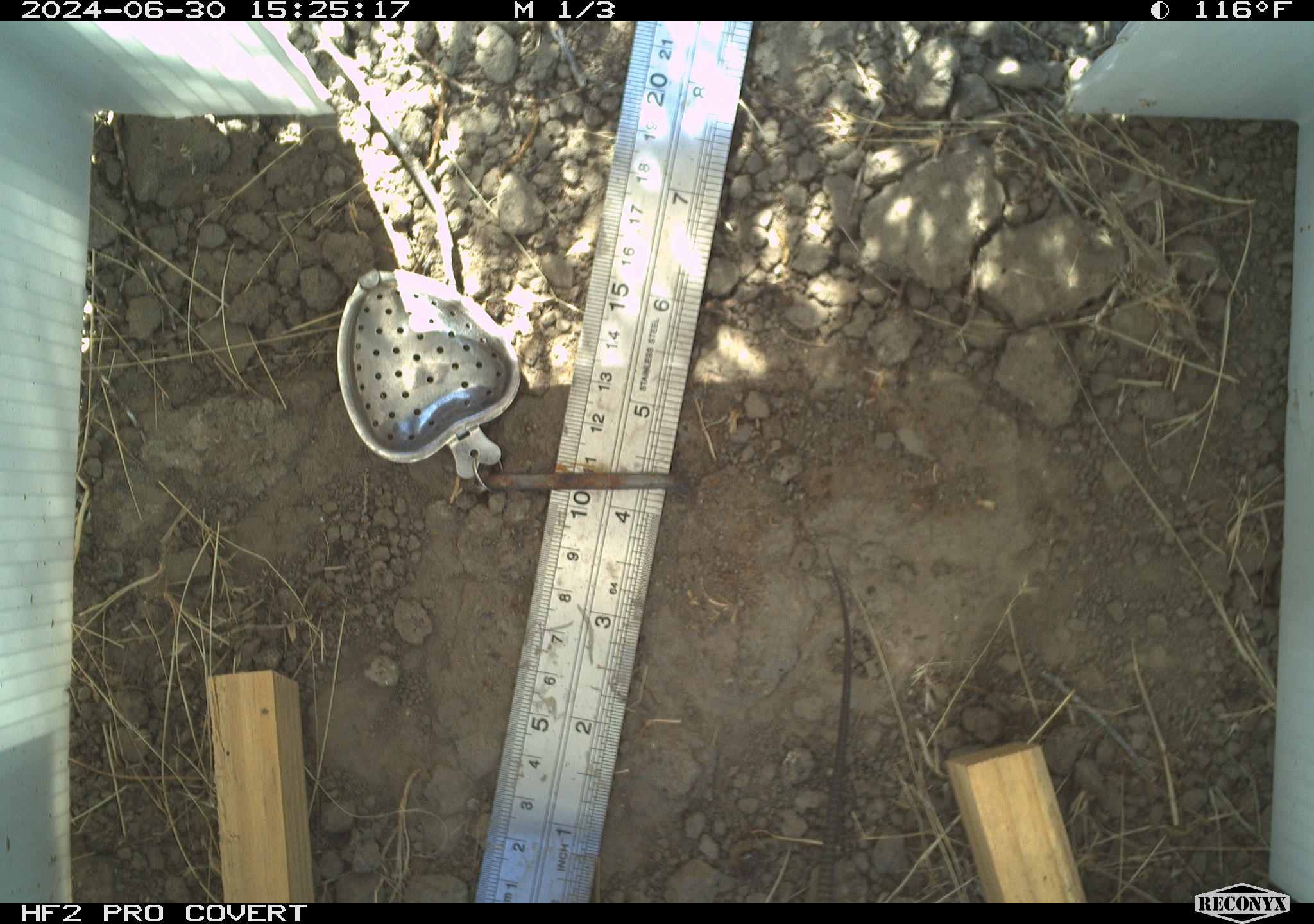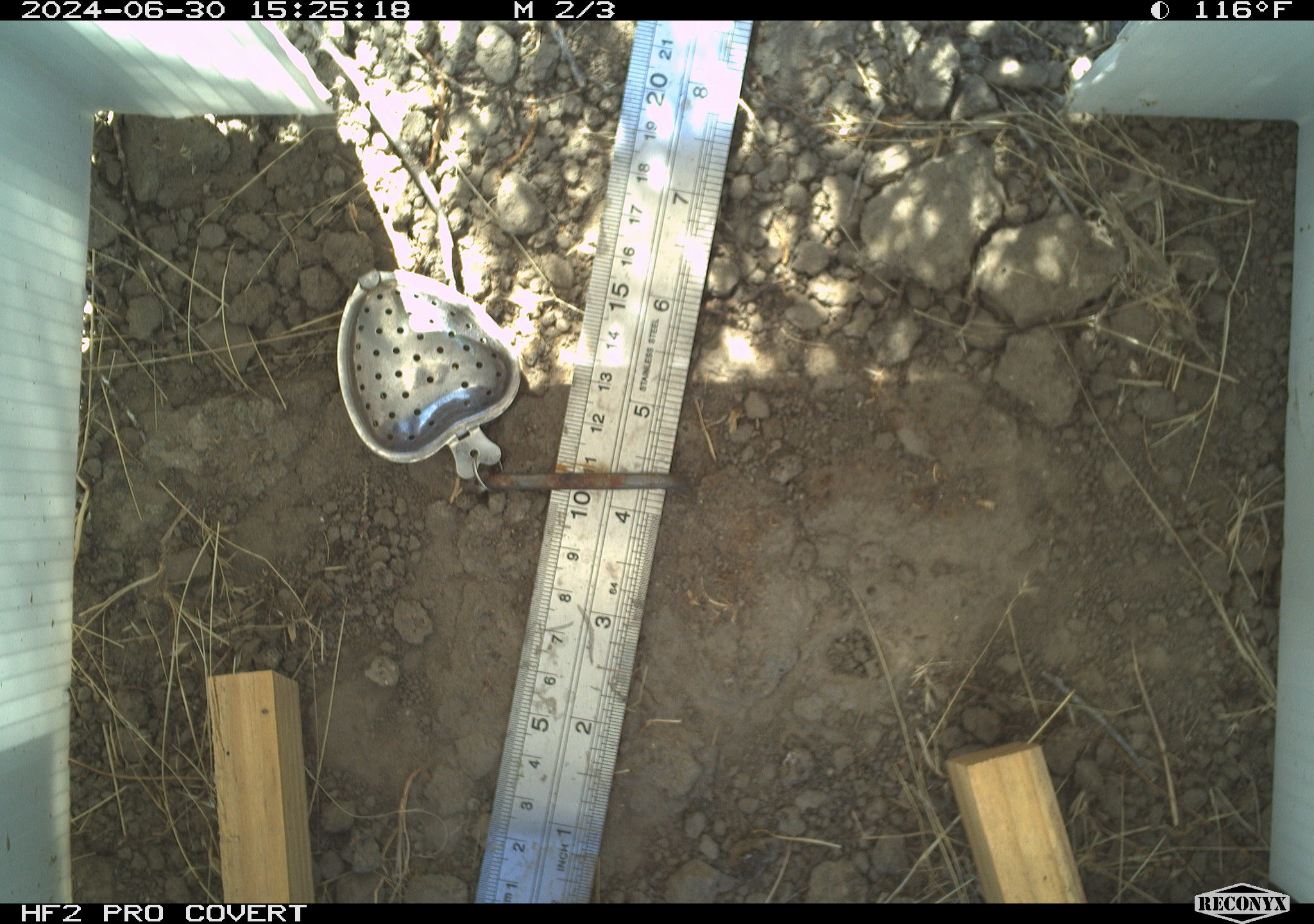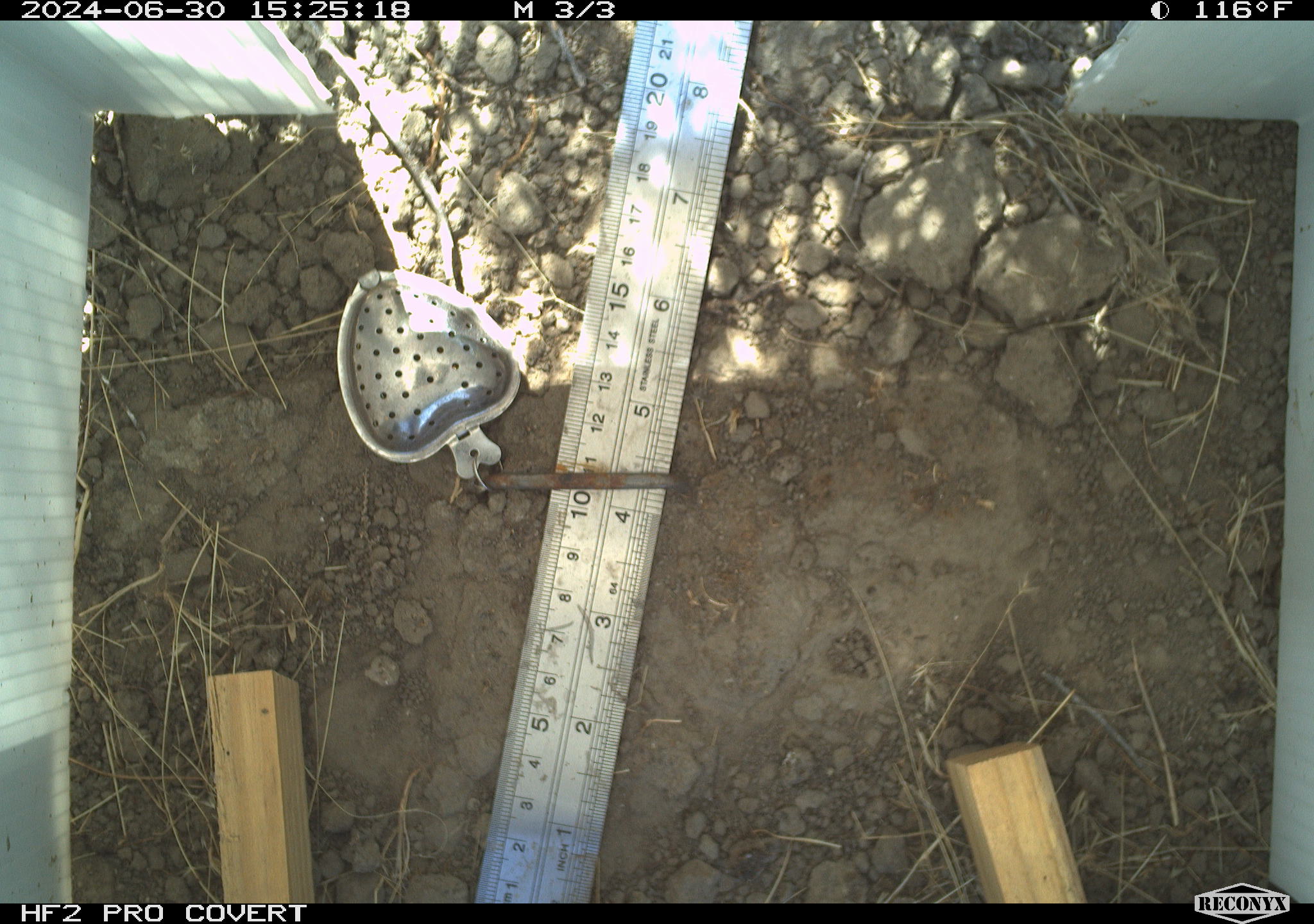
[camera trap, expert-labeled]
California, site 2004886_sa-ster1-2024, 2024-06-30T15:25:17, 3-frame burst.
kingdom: Animalia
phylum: Chordata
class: Reptilia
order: Squamata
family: Teiidae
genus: Aspidoscelis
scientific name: Aspidoscelis tigris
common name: western whiptail